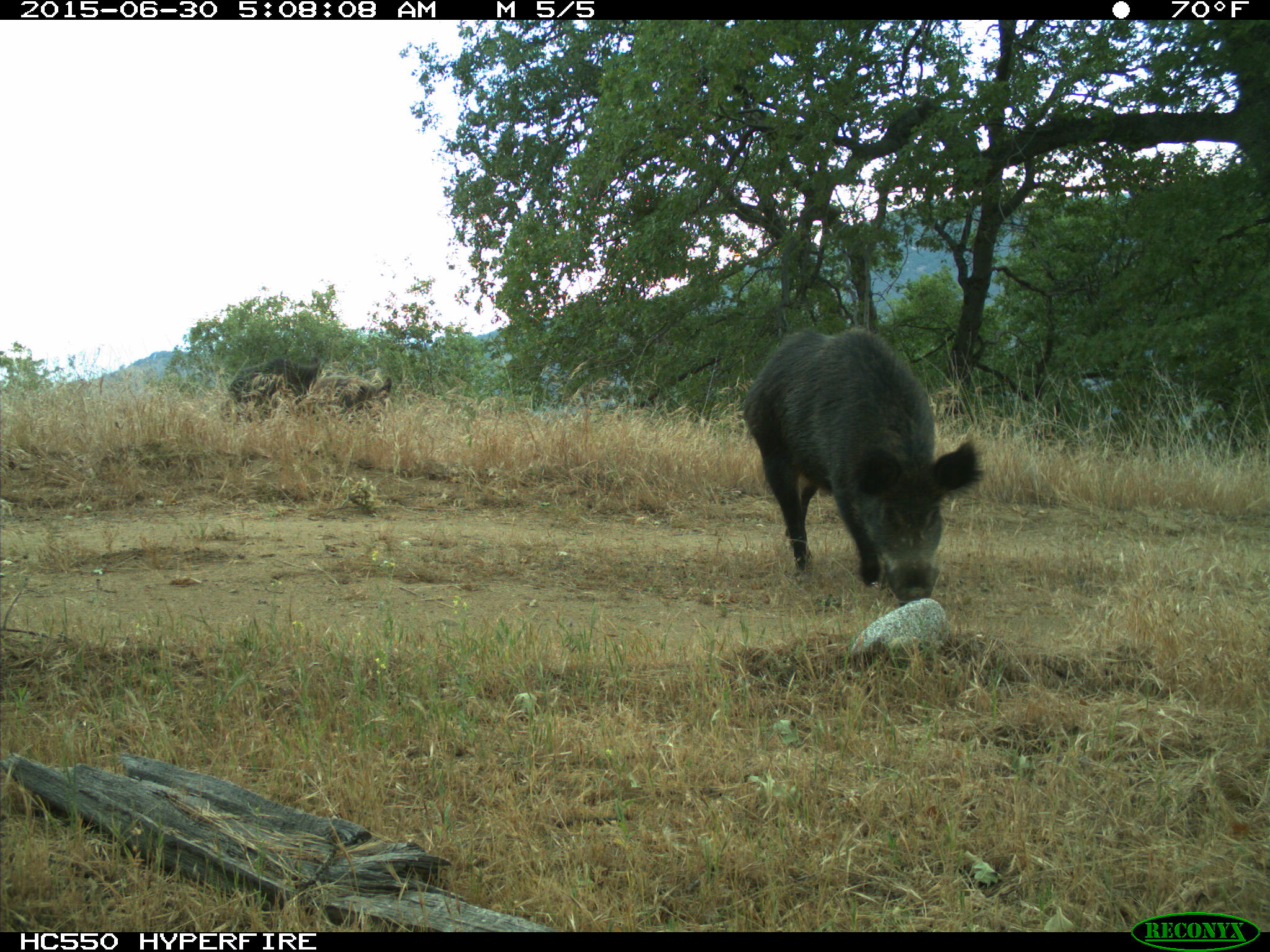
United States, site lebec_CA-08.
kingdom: Animalia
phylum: Chordata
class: Mammalia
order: Artiodactyla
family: Suidae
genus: Sus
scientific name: Sus scrofa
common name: wild boar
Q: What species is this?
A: Sus scrofa (wild boar).